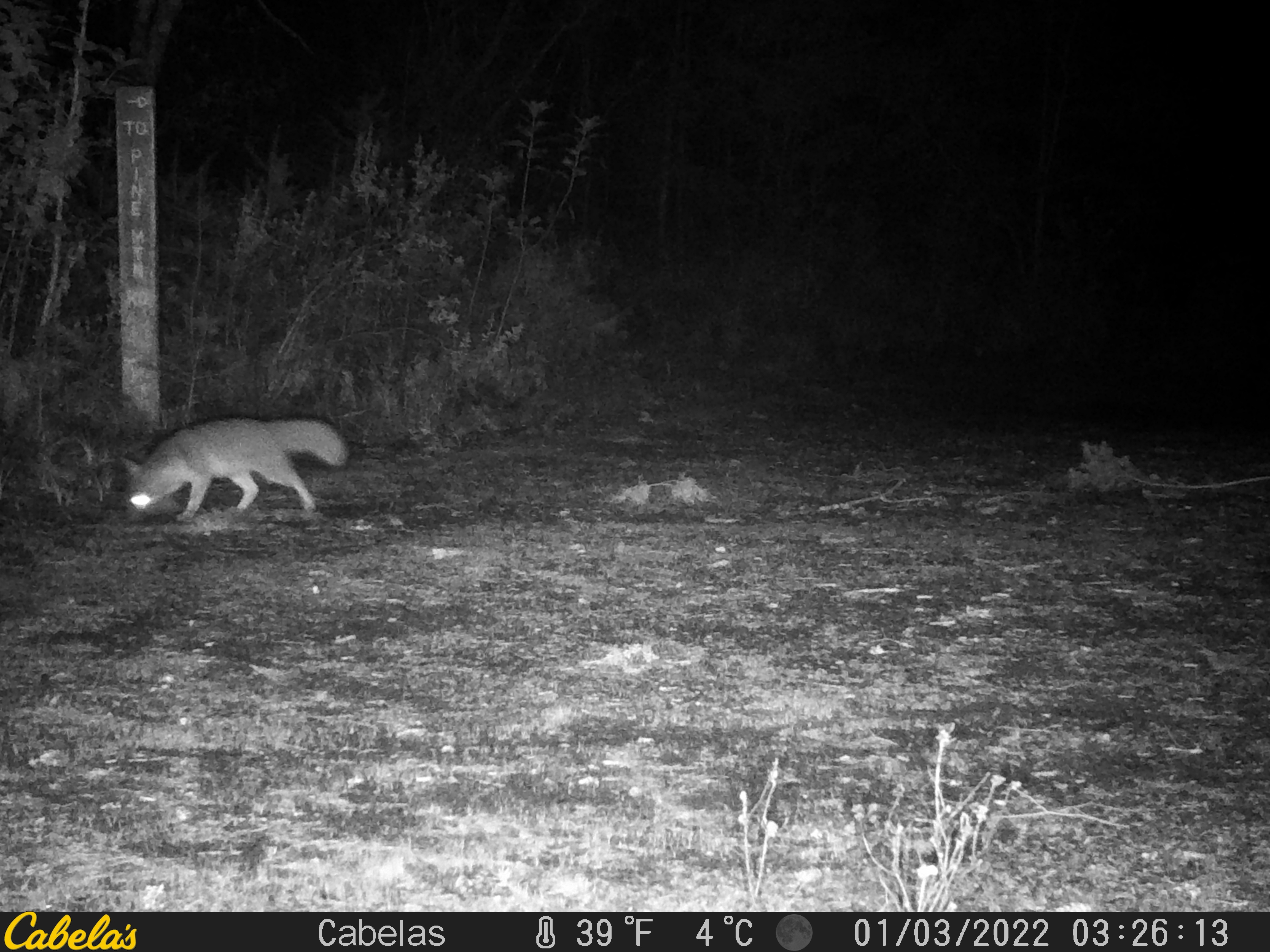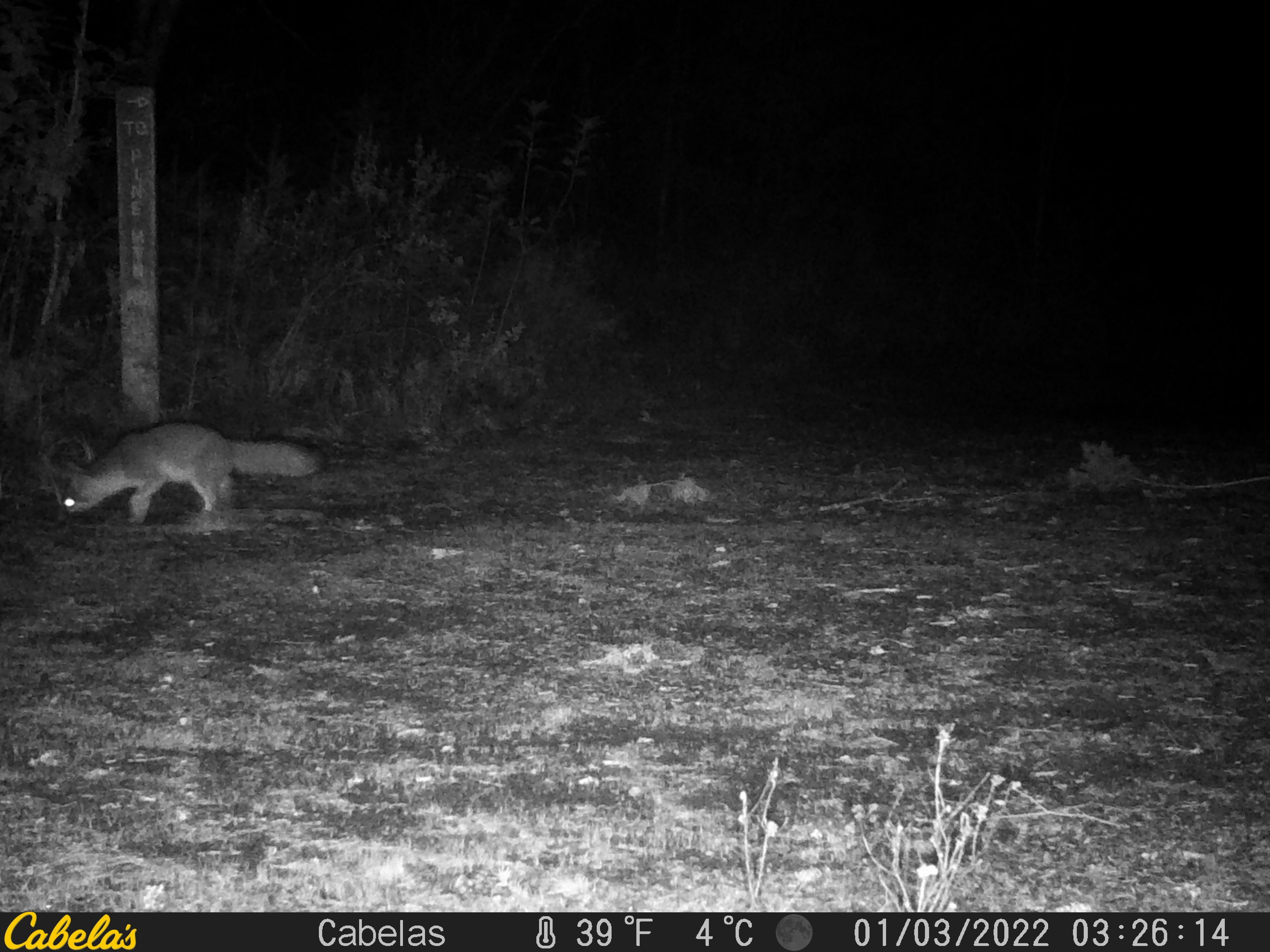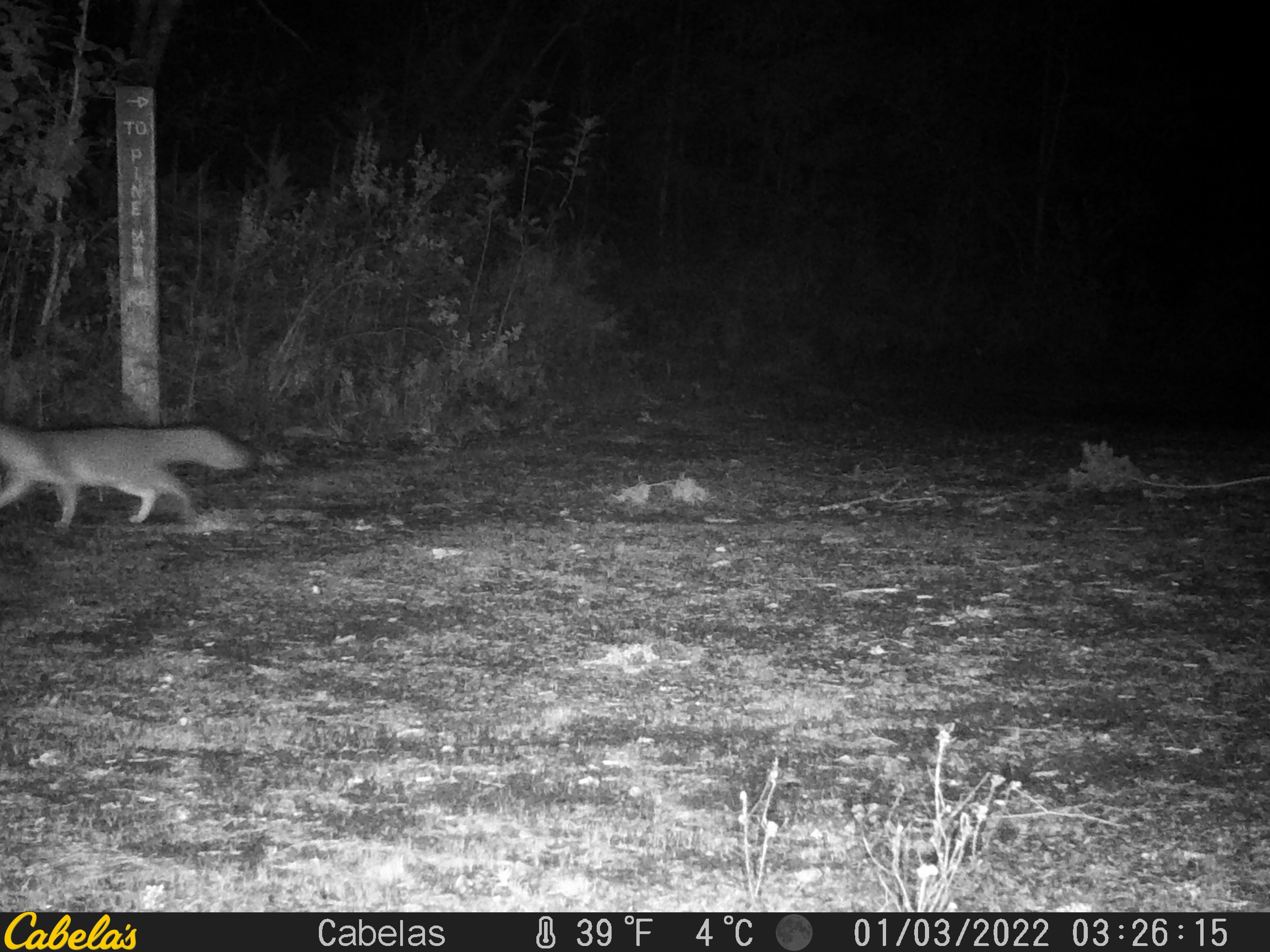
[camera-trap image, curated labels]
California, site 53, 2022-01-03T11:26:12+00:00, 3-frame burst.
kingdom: Animalia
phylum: Chordata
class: Mammalia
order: Carnivora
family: Canidae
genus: Urocyon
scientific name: Urocyon cinereoargenteus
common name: gray fox